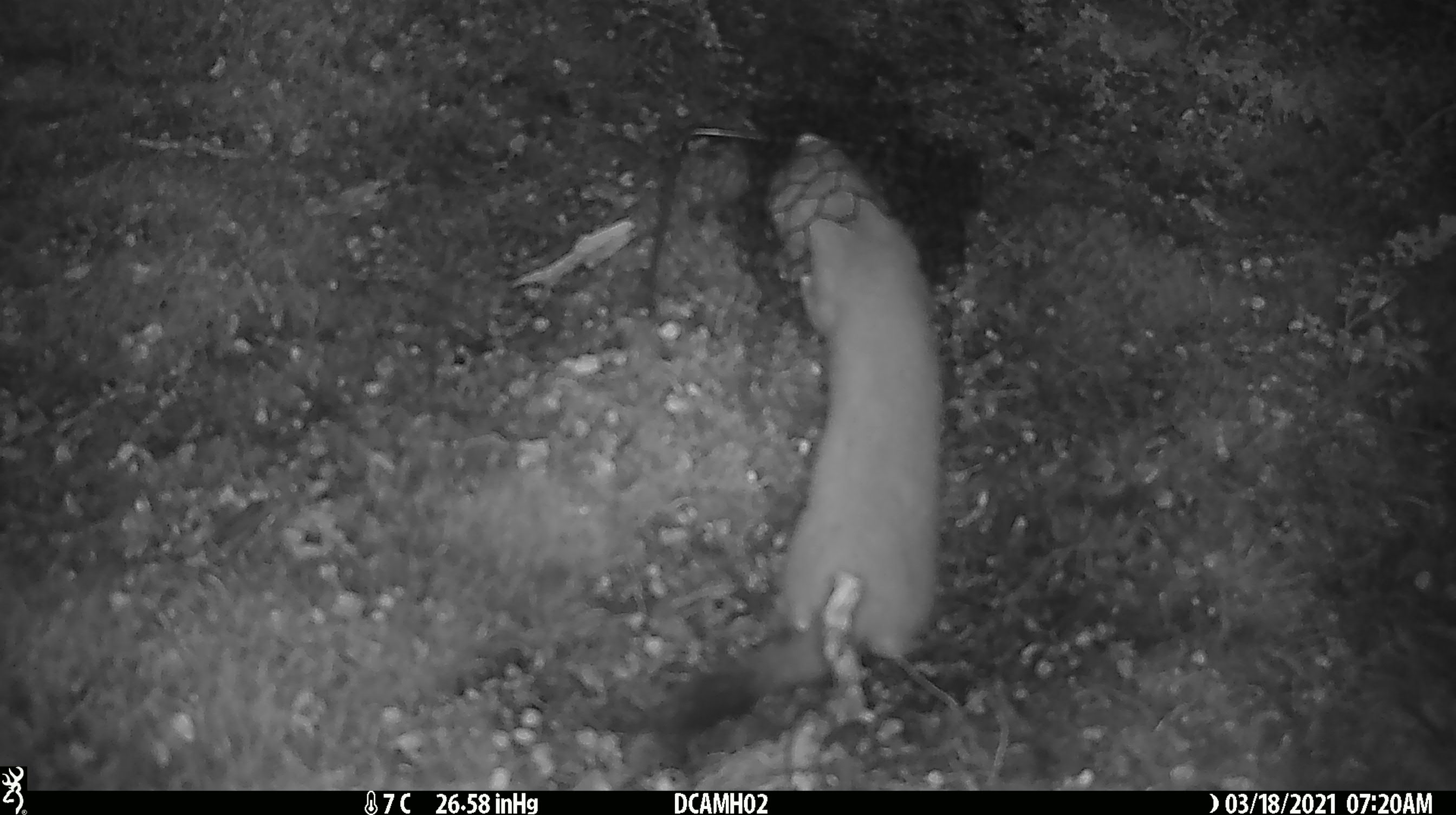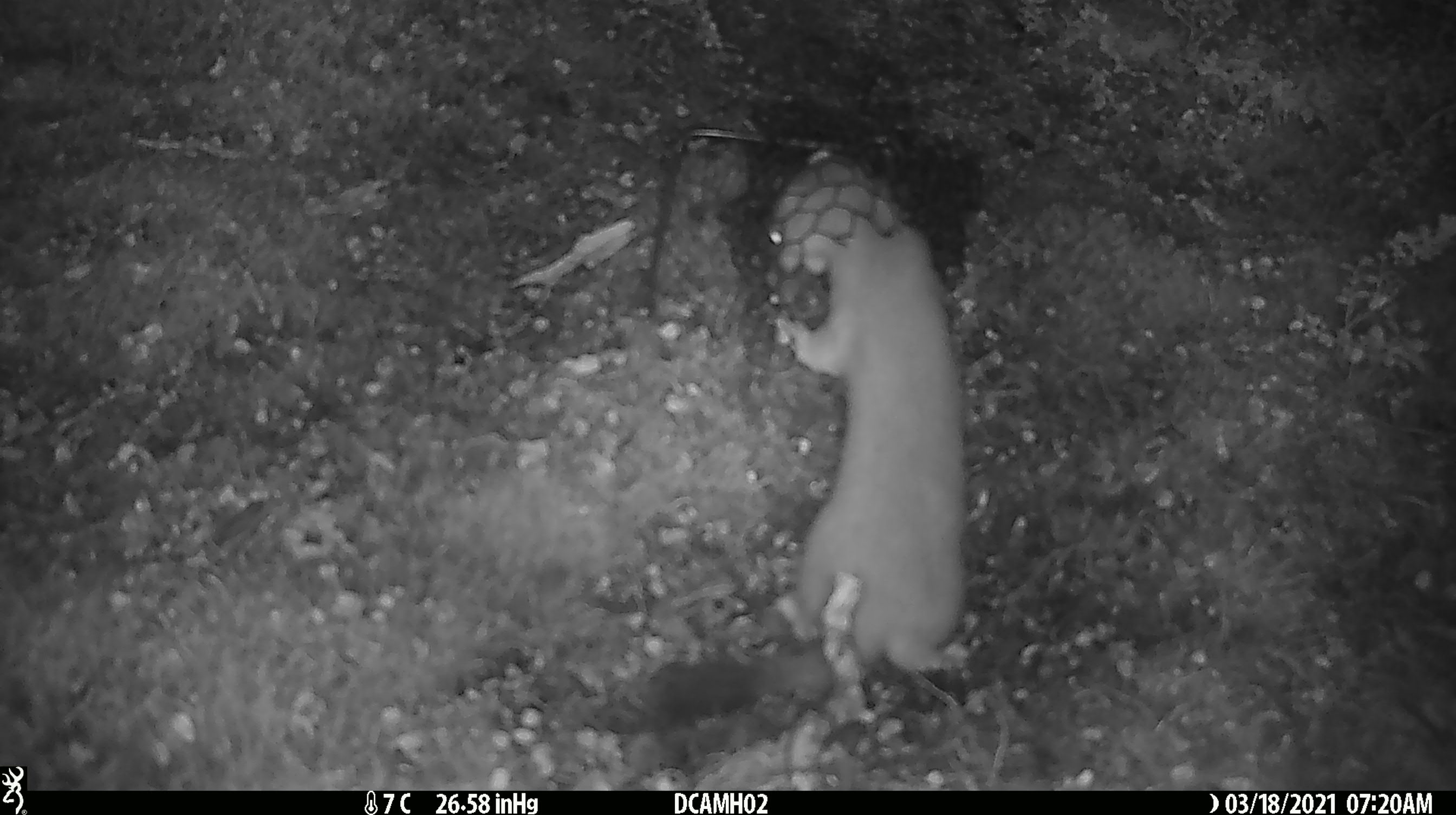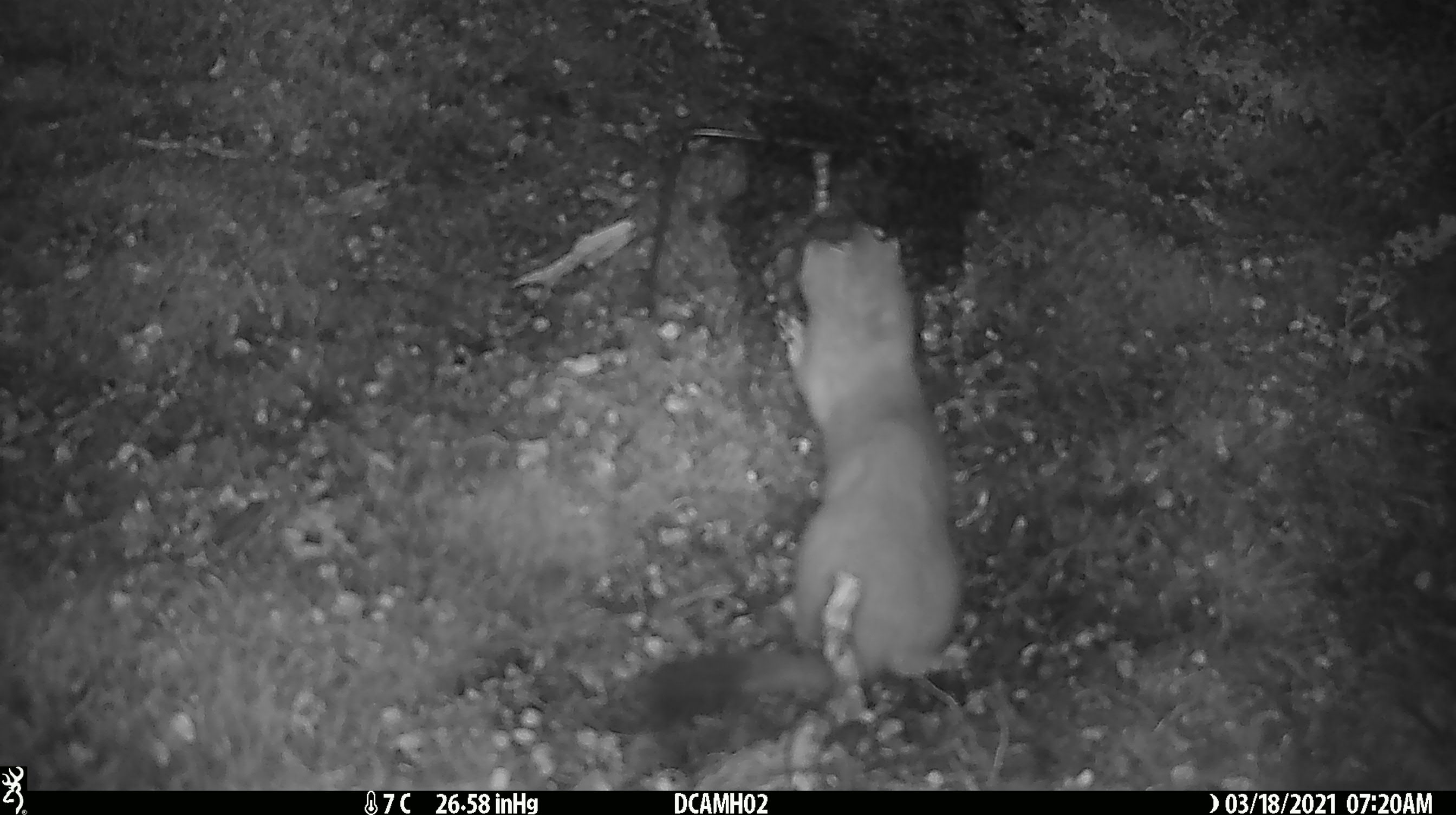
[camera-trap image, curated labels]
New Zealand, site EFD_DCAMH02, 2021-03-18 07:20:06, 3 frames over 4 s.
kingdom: Animalia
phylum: Chordata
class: Mammalia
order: Carnivora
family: Mustelidae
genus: Mustela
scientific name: Mustela erminea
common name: stoat